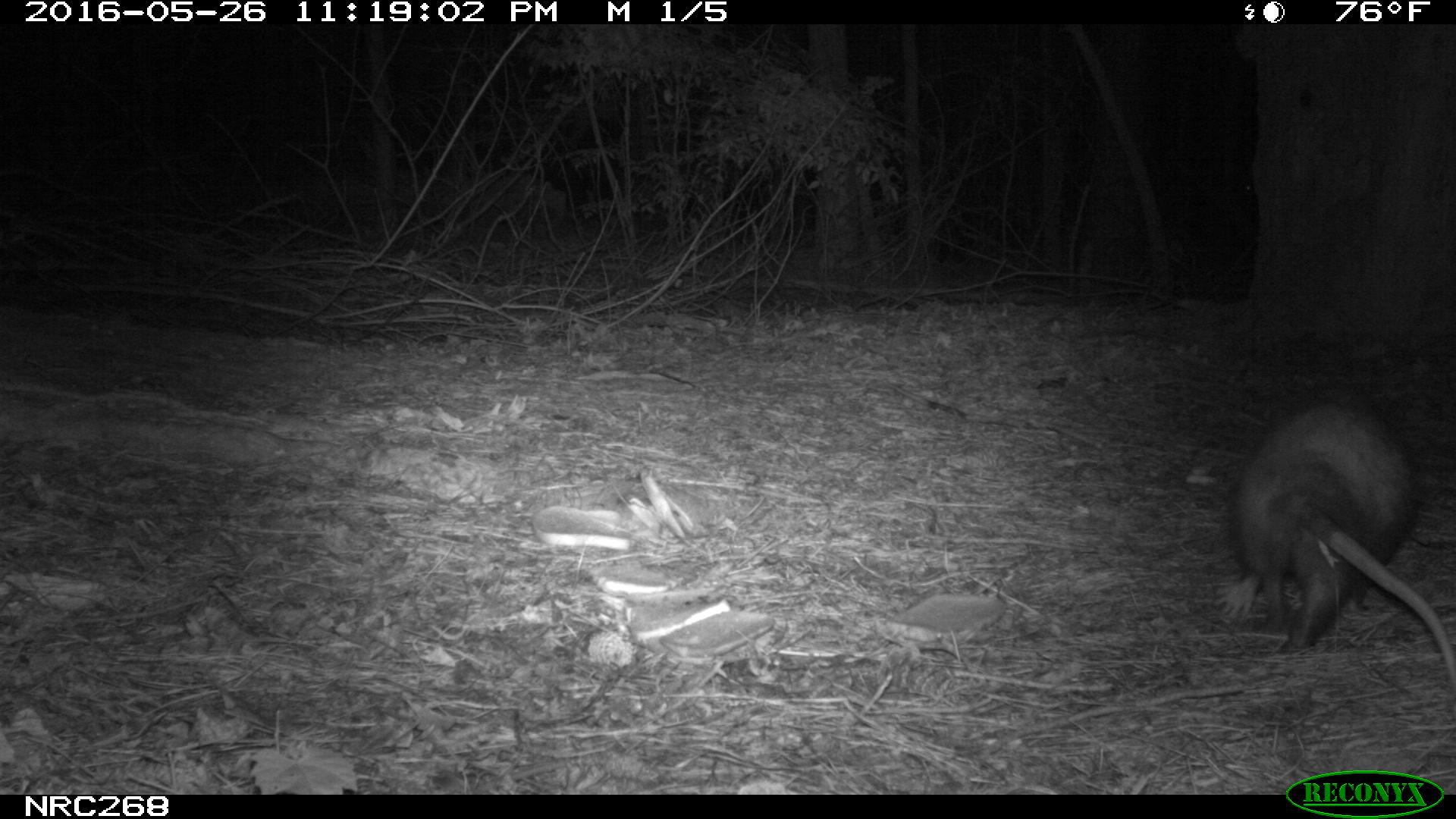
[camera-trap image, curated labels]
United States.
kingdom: Animalia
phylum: Chordata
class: Mammalia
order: Didelphimorphia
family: Didelphidae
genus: Didelphis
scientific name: Didelphis virginiana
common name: virginia opossum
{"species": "Virginia Opossum (Didelphis virginiana)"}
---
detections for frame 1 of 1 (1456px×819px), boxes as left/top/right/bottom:
Virginia Opossum: 1218/374/1451/690